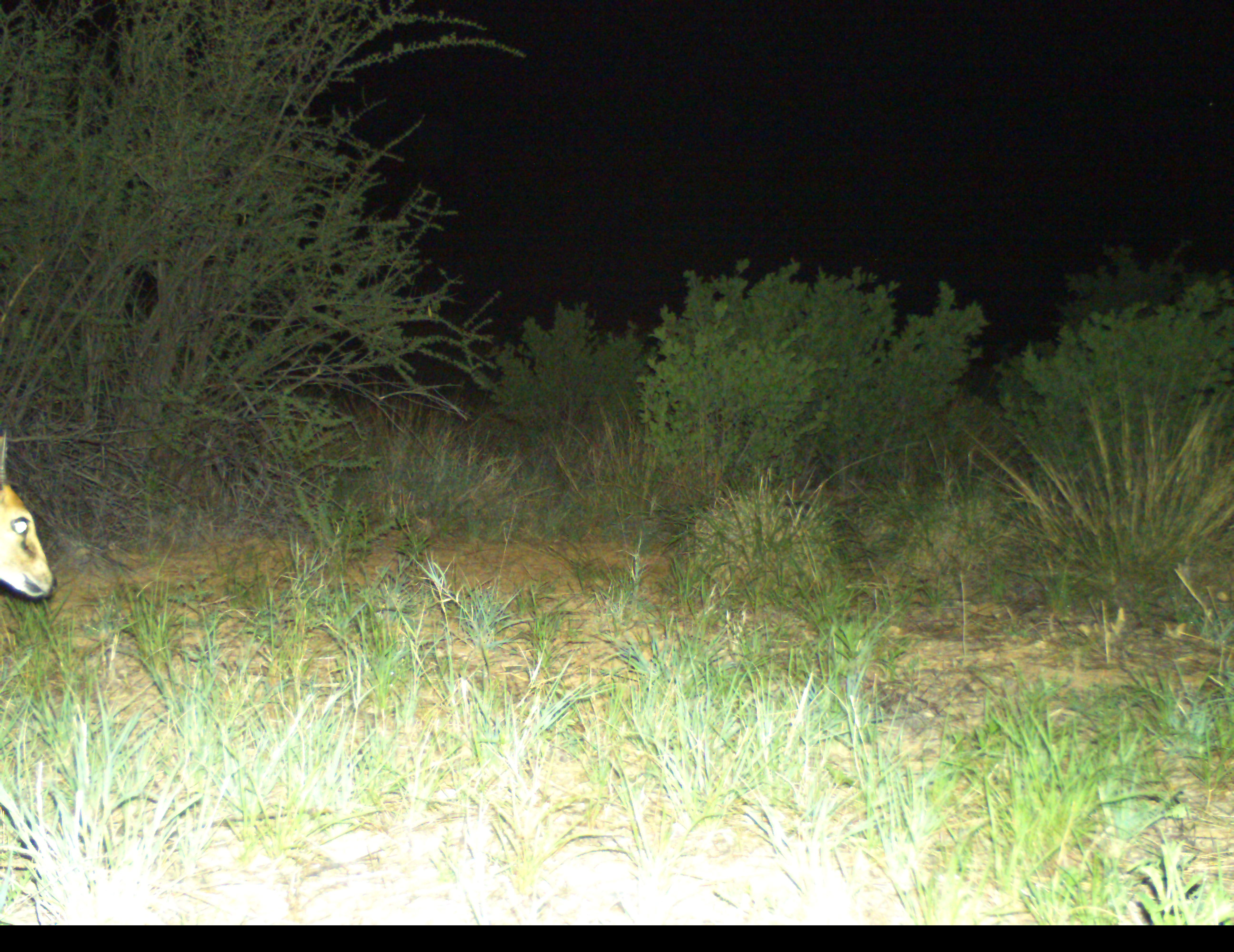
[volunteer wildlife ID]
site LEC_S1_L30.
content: unidentified animal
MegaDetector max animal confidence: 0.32